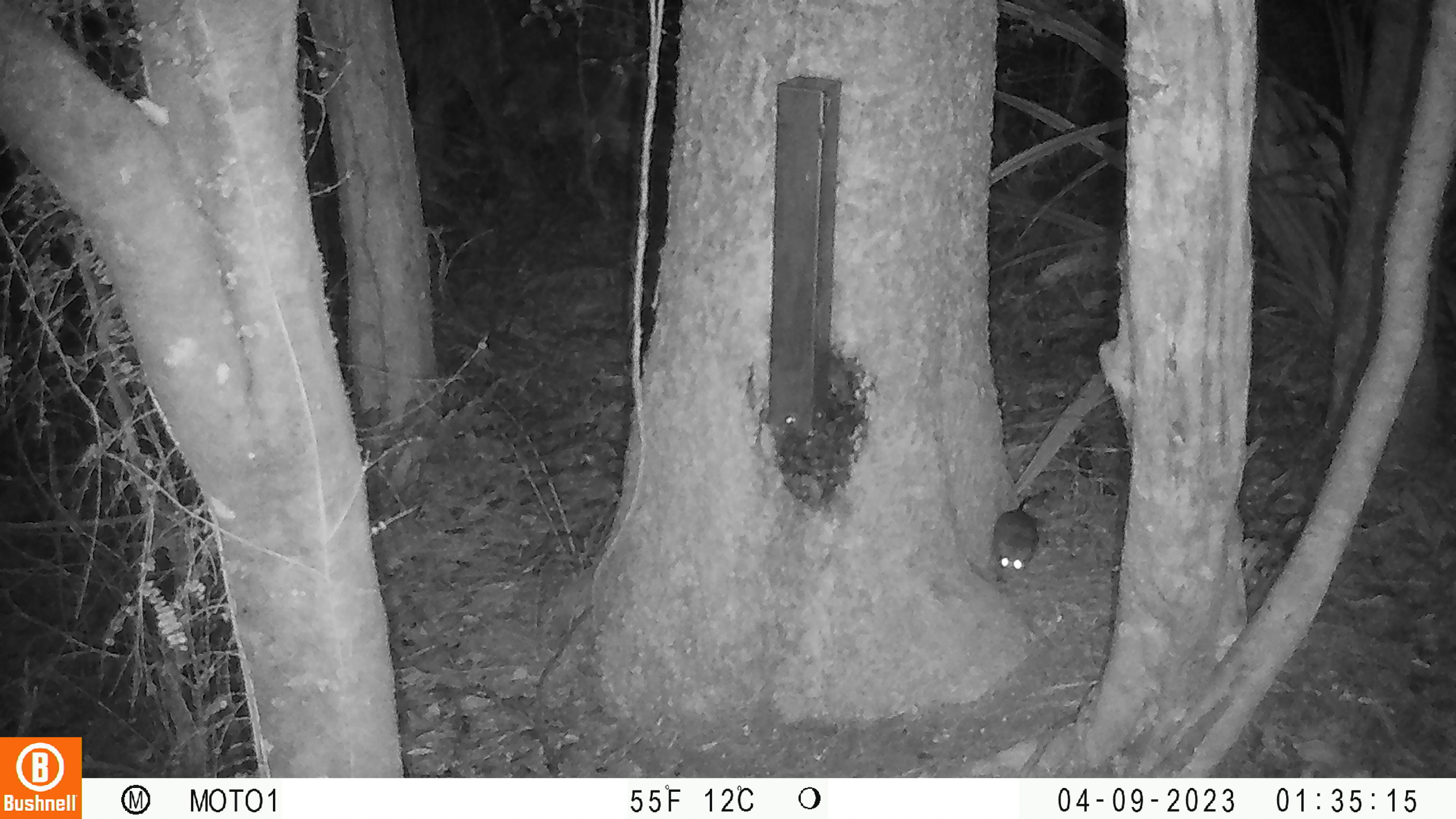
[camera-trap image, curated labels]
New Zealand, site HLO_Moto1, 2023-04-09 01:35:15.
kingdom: Animalia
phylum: Chordata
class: Mammalia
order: Rodentia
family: Muridae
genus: Rattus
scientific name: Rattus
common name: rat